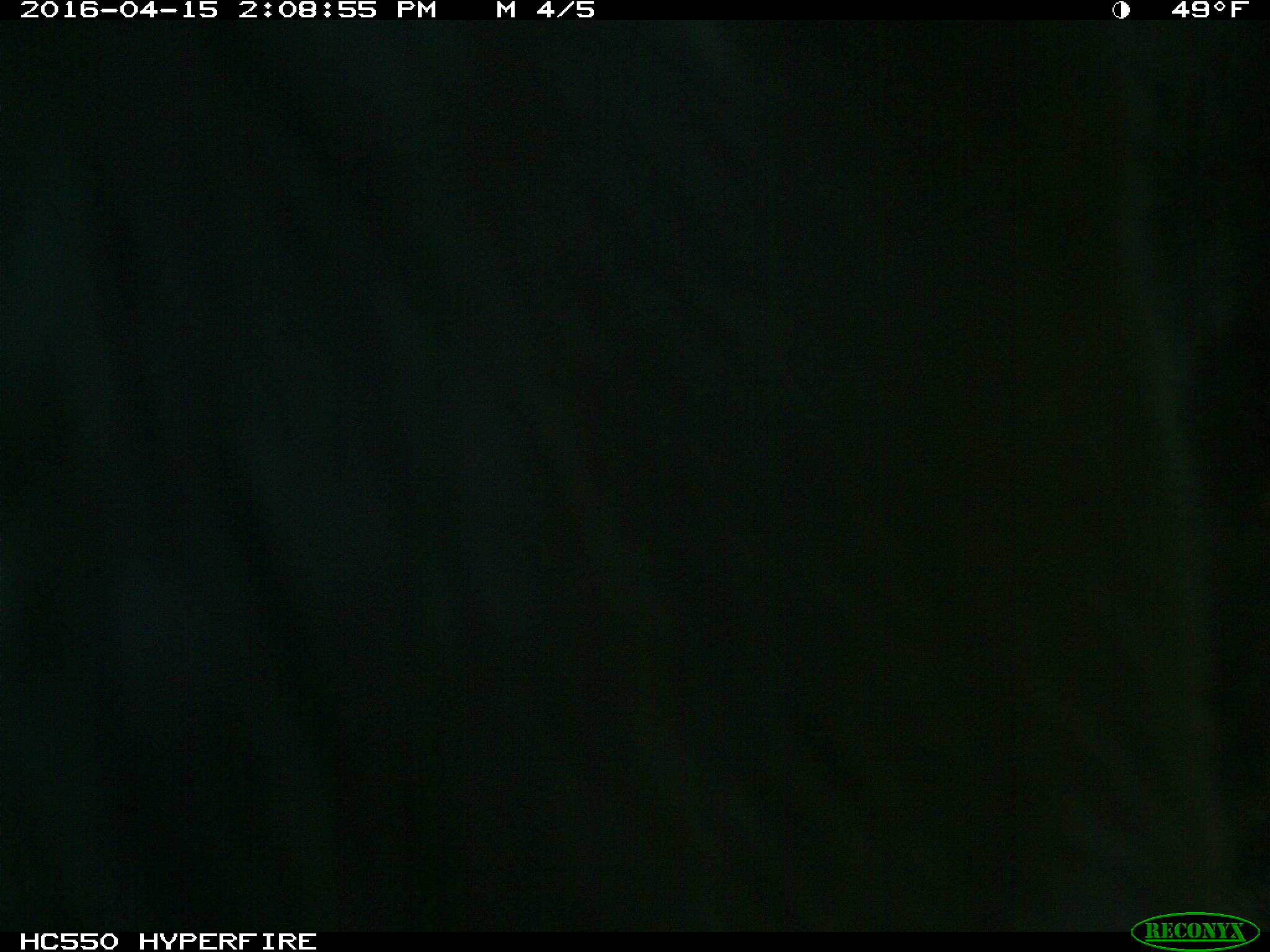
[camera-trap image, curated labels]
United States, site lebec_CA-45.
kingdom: Animalia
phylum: Chordata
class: Mammalia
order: Artiodactyla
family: Bovidae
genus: Bos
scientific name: Bos taurus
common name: domestic cow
Bos taurus (domestic cow).